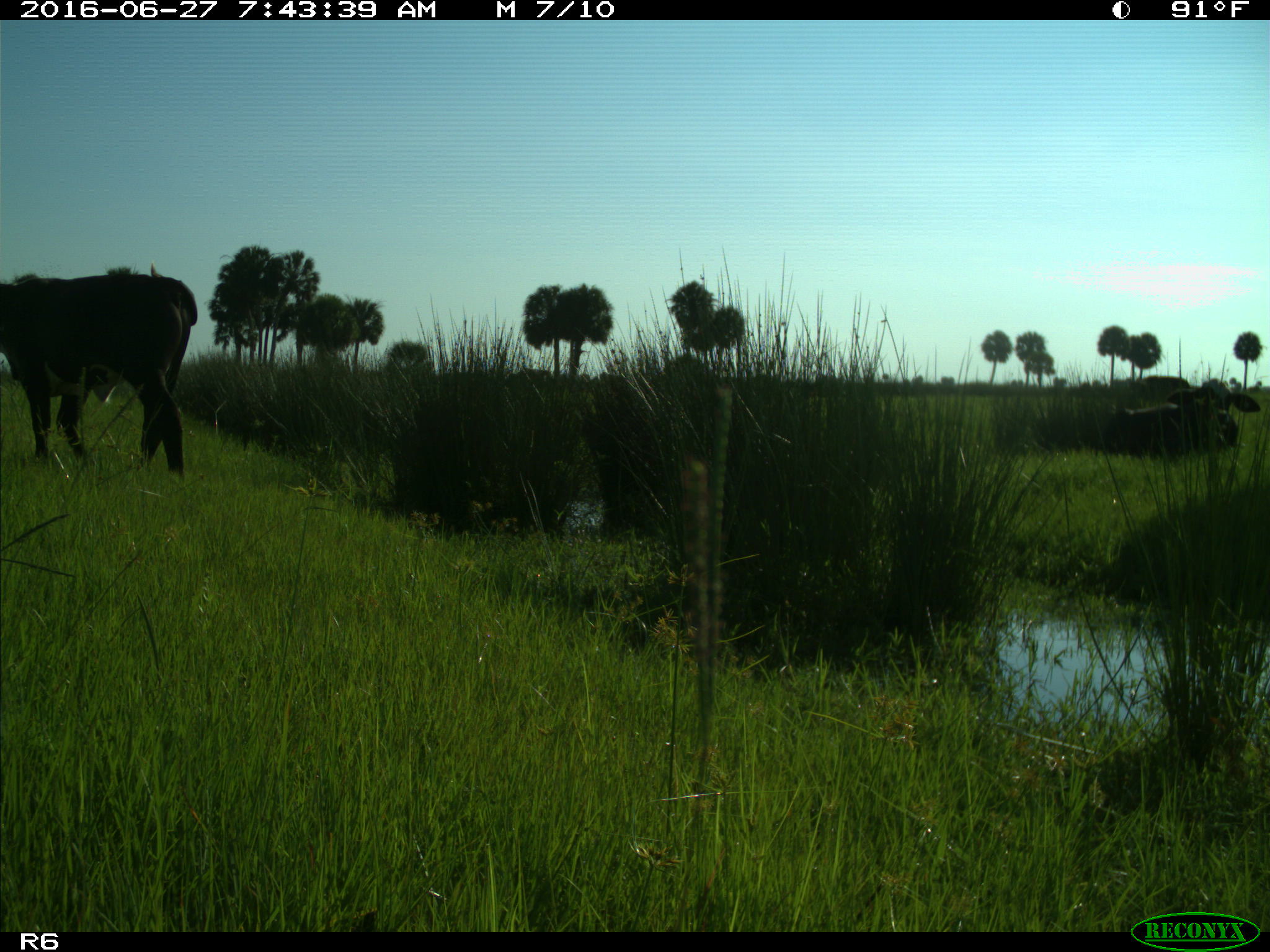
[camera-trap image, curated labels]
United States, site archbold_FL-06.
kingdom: Animalia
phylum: Chordata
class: Mammalia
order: Artiodactyla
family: Bovidae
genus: Bos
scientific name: Bos taurus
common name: domestic cow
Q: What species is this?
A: Bos taurus (domestic cow).